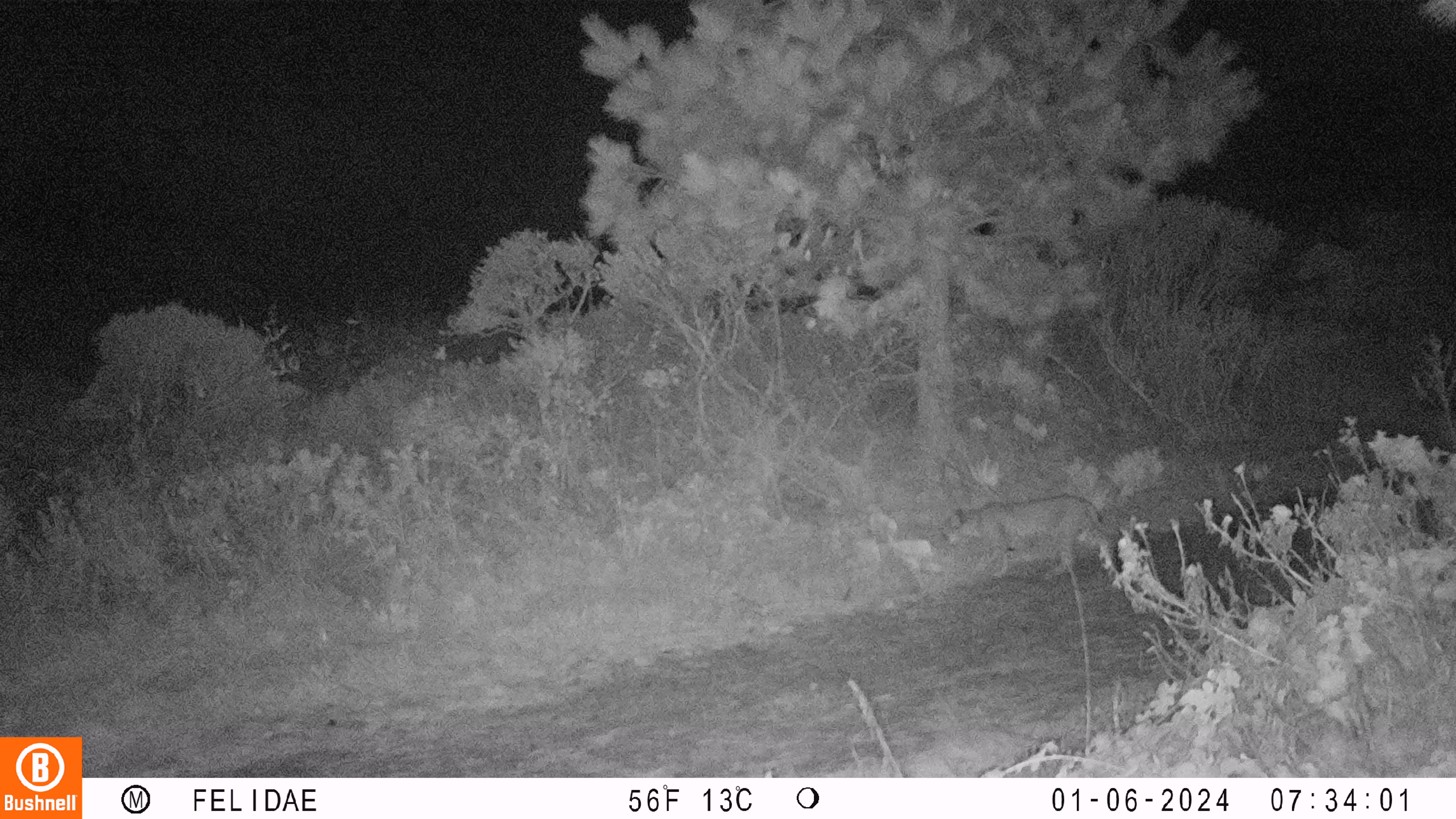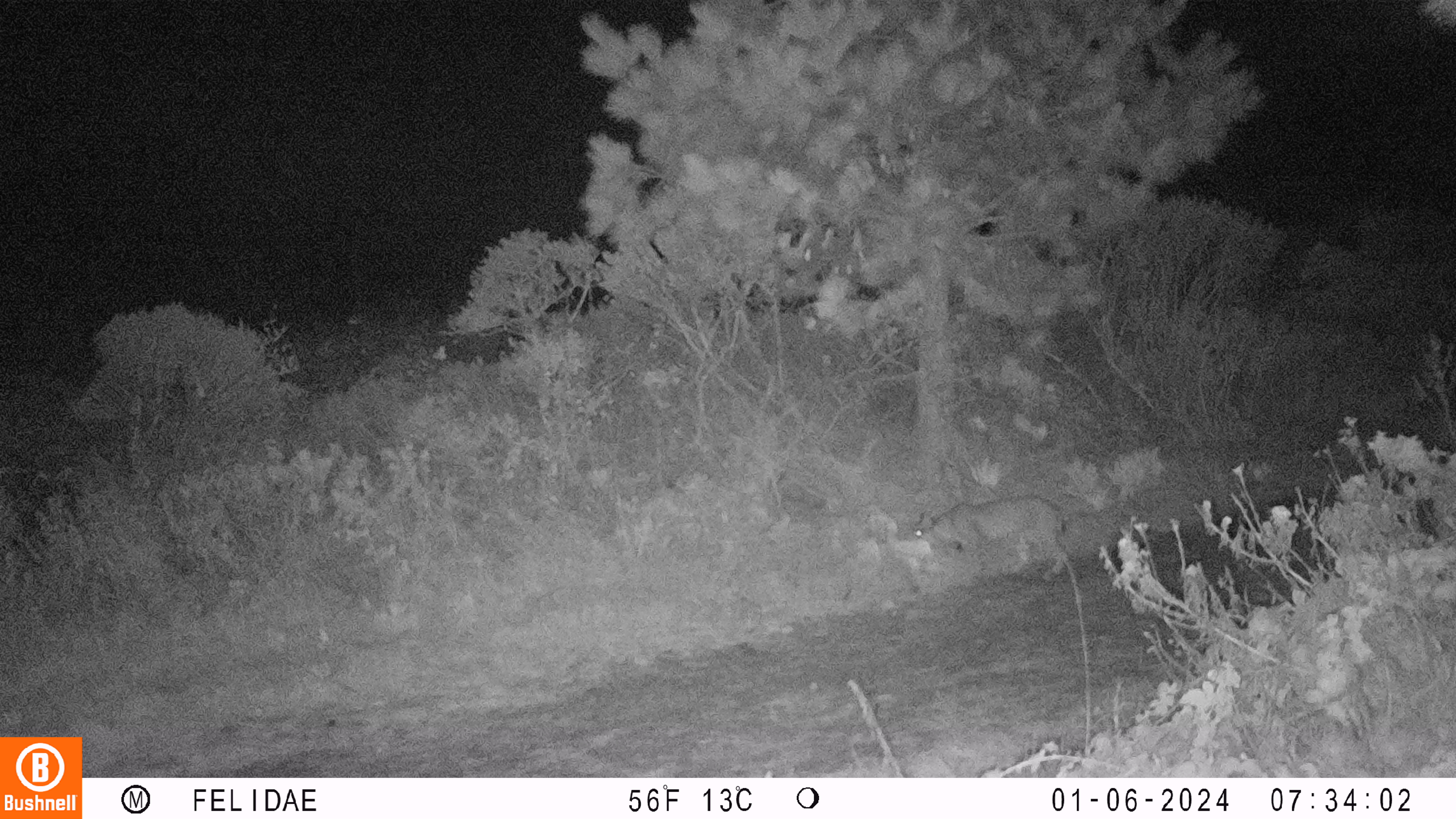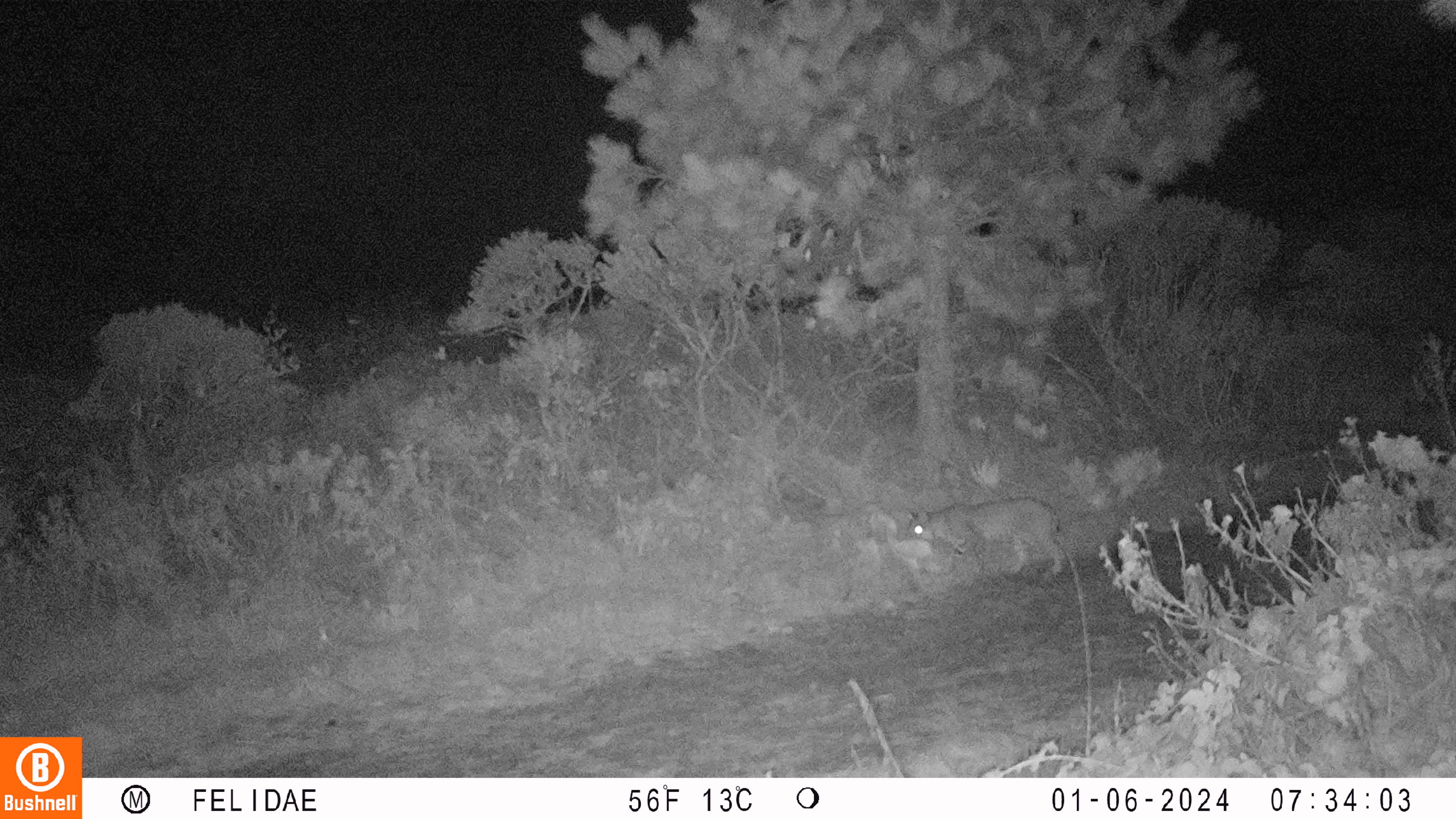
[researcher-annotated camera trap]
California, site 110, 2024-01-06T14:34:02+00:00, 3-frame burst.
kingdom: Animalia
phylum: Chordata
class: Mammalia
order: Carnivora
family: Felidae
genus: Lynx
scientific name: Lynx rufus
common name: bobcat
Bobcat (Lynx rufus).